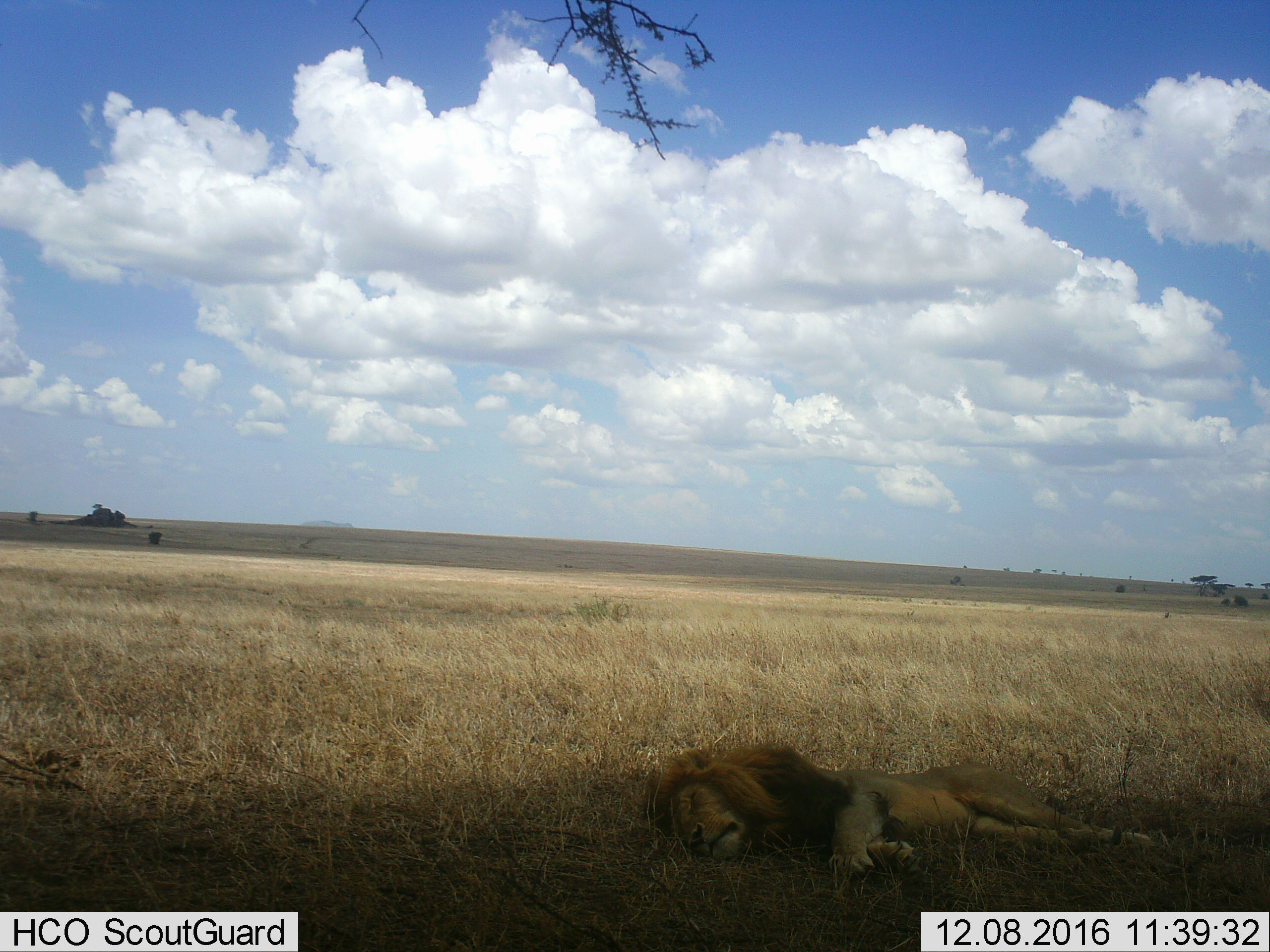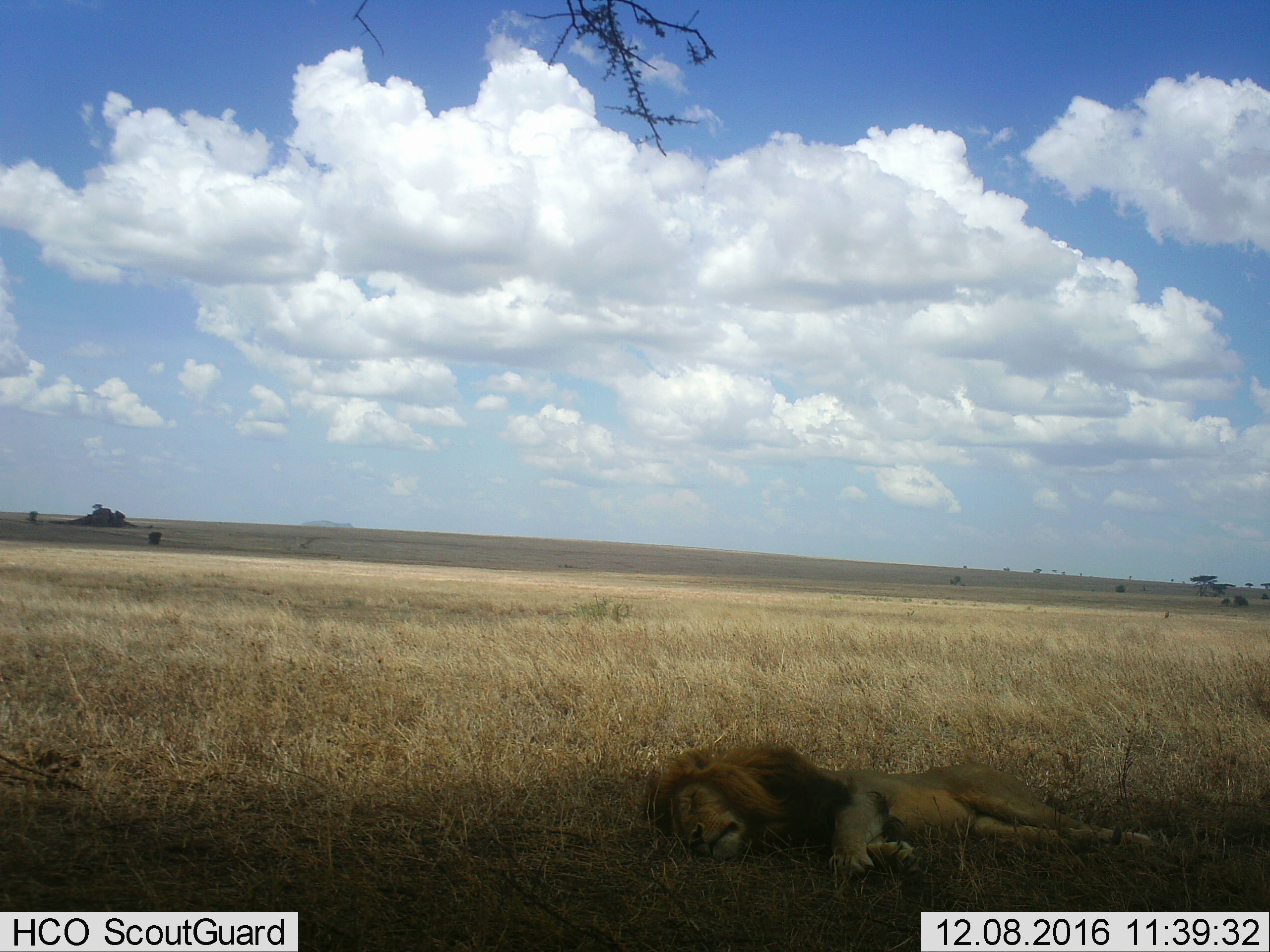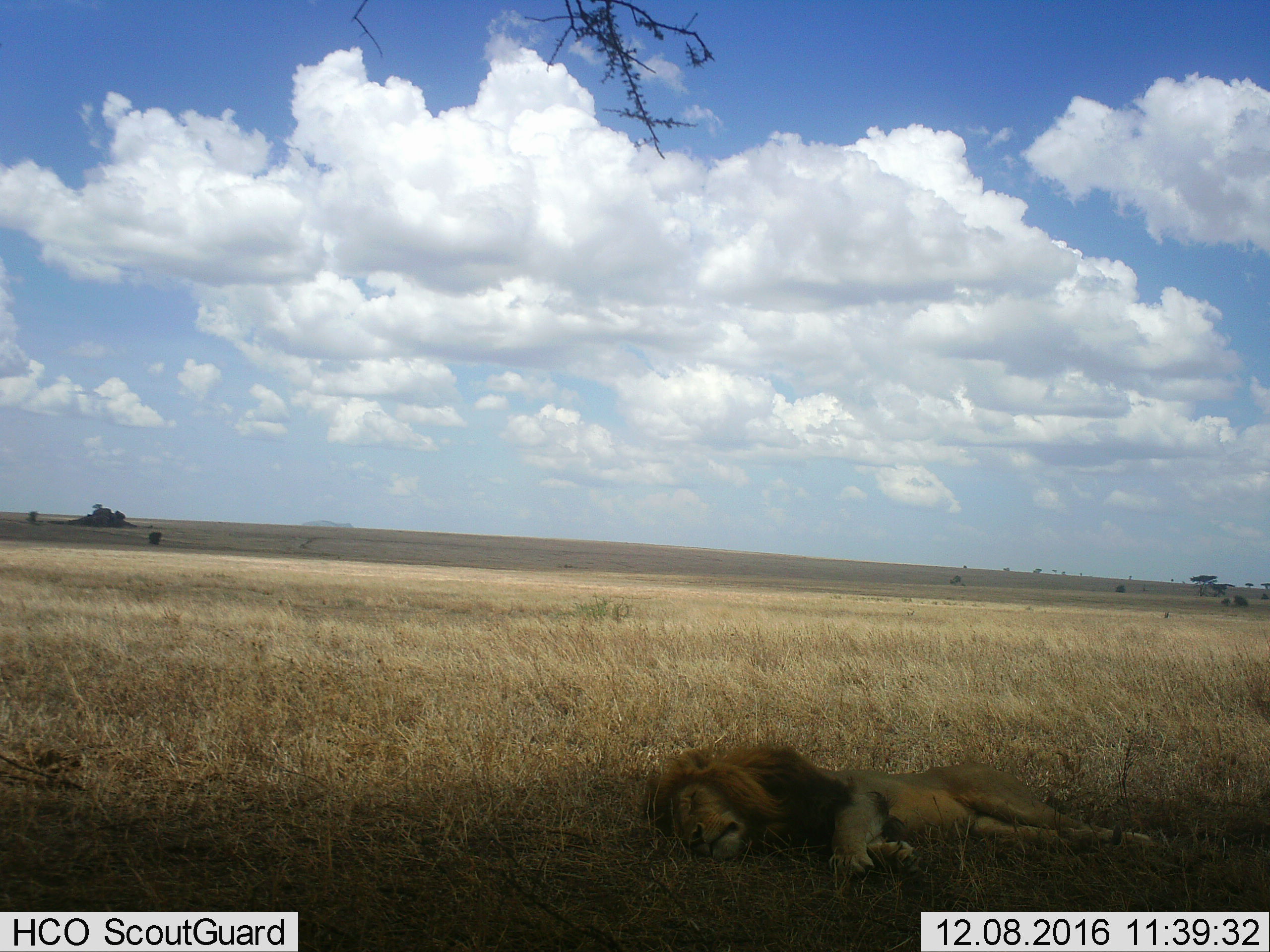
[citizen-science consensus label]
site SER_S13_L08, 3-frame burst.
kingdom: Animalia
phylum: Chordata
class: Mammalia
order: Carnivora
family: Felidae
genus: Panthera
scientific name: Panthera leo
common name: lion male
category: lionmale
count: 1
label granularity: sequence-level